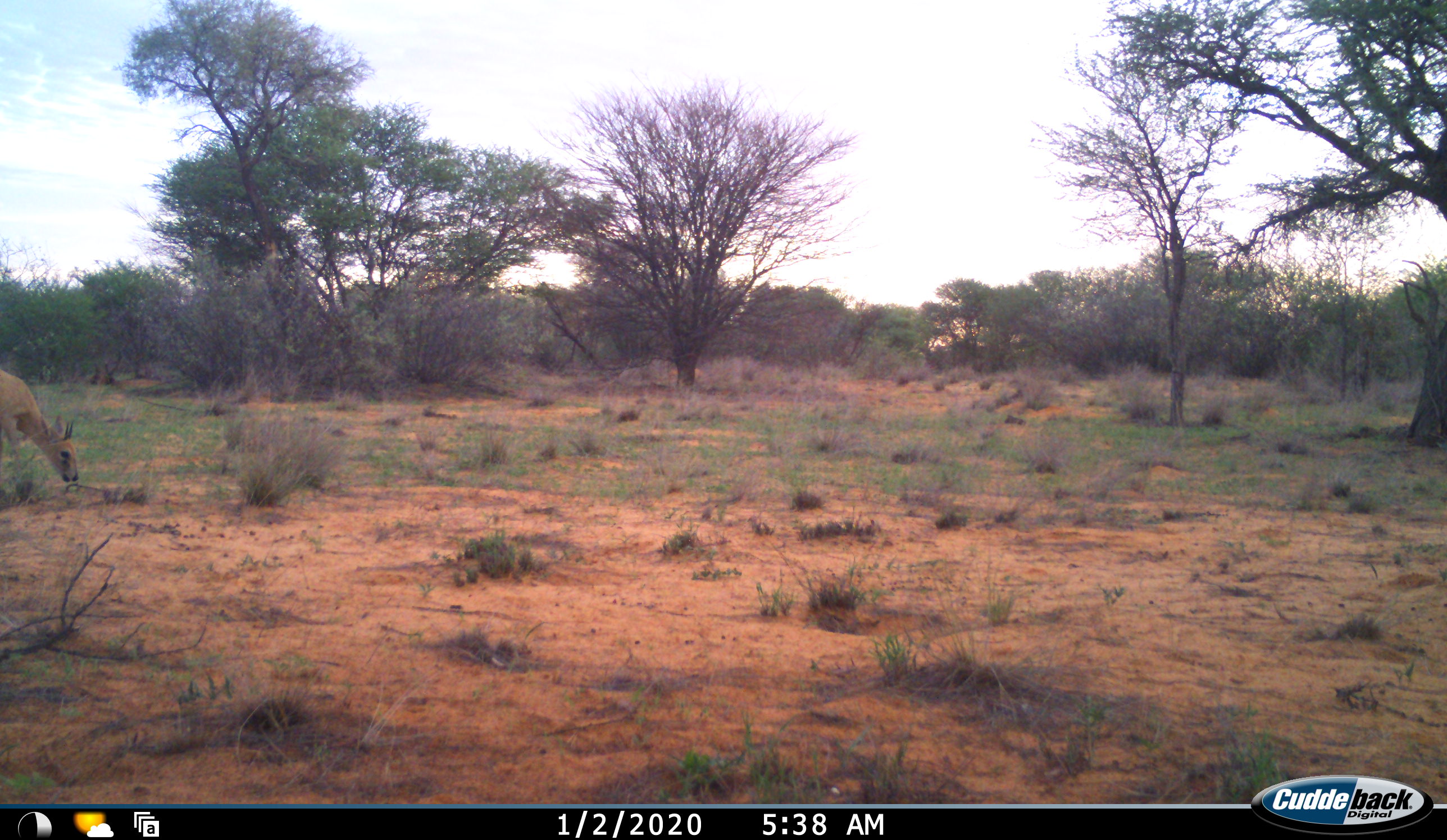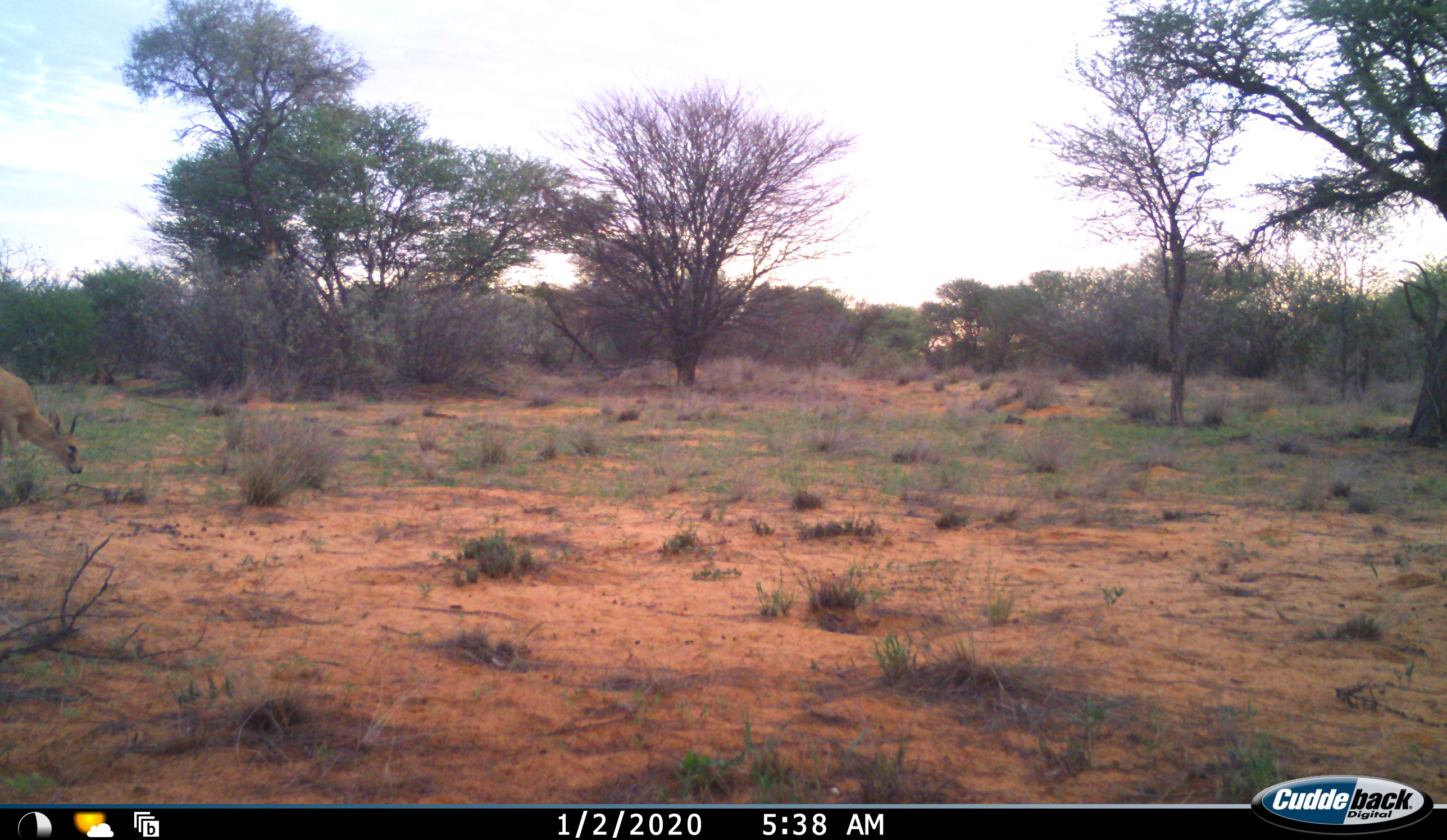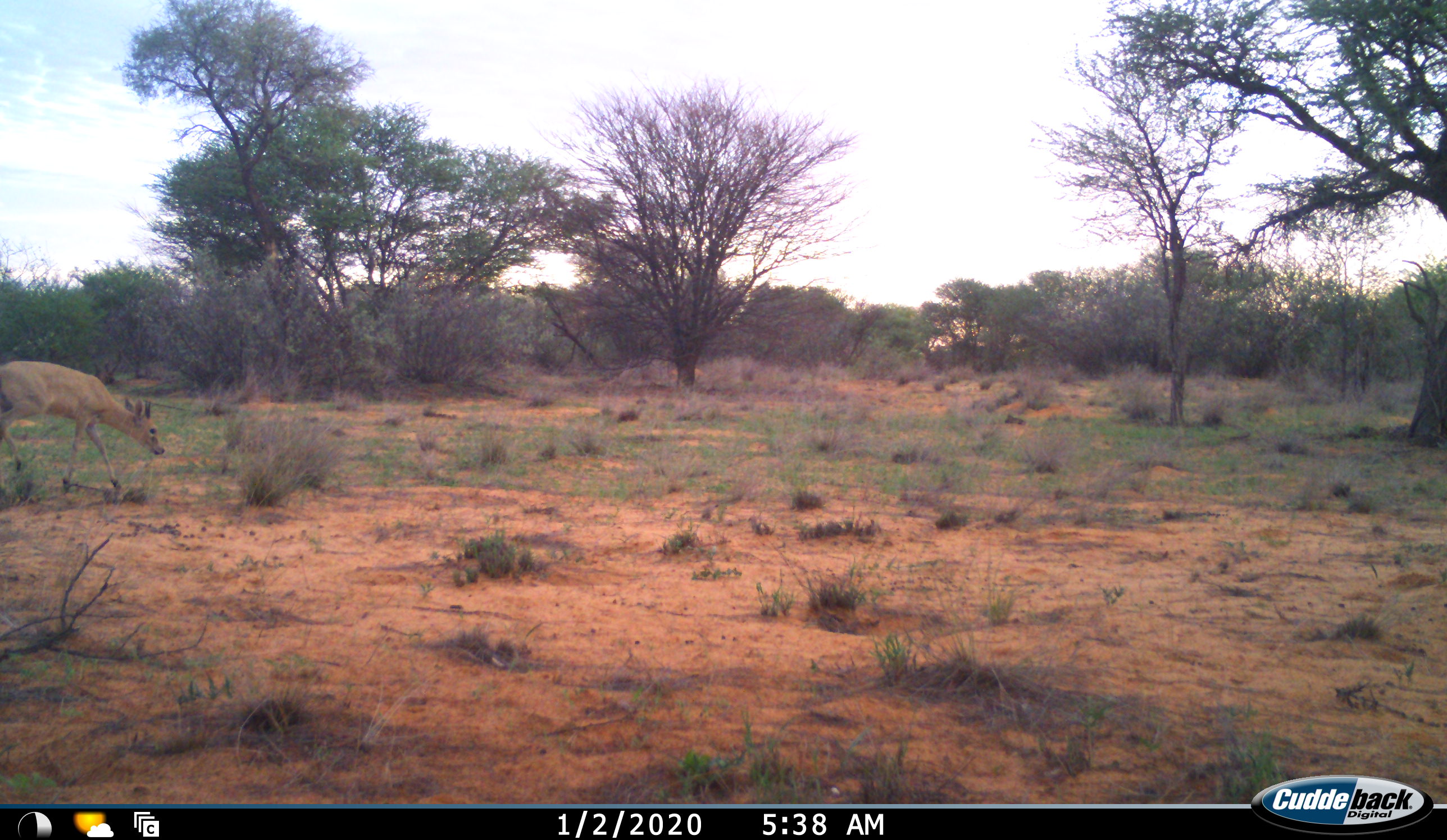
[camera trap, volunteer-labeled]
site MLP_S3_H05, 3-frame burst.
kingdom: Animalia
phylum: Chordata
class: Mammalia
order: Artiodactyla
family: Bovidae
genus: Sylvicapra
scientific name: Sylvicapra grimmia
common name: common duiker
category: duikercommongrey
Duikercommongrey (common duiker) (Sylvicapra grimmia), count 1. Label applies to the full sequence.